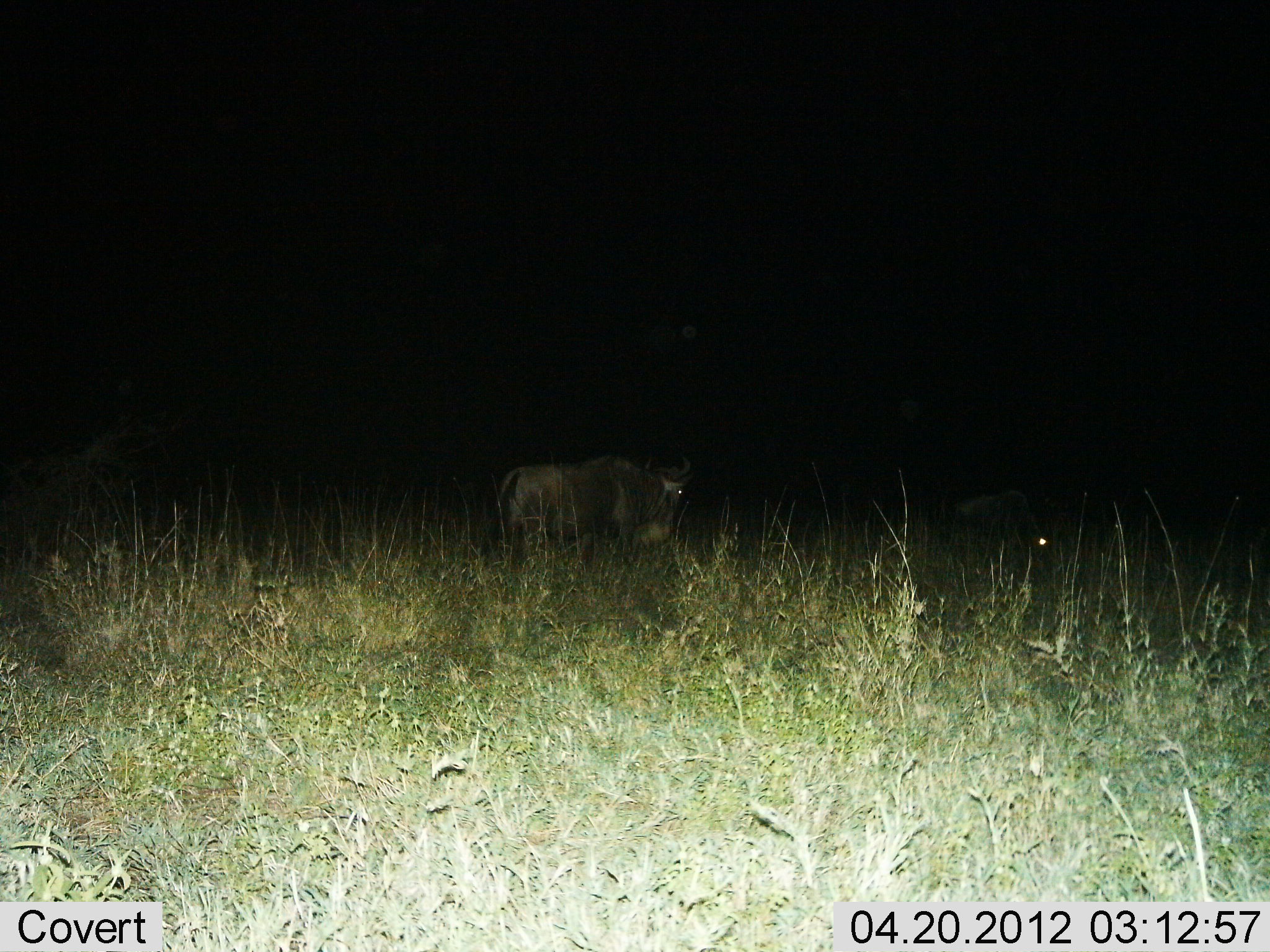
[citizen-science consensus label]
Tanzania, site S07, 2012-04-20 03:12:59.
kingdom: Animalia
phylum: Chordata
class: Mammalia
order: Artiodactyla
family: Bovidae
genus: Connochaetes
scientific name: Connochaetes taurinus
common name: blue wildebeest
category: wildebeest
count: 1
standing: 76%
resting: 6%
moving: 29%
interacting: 0%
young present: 0%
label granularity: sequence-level